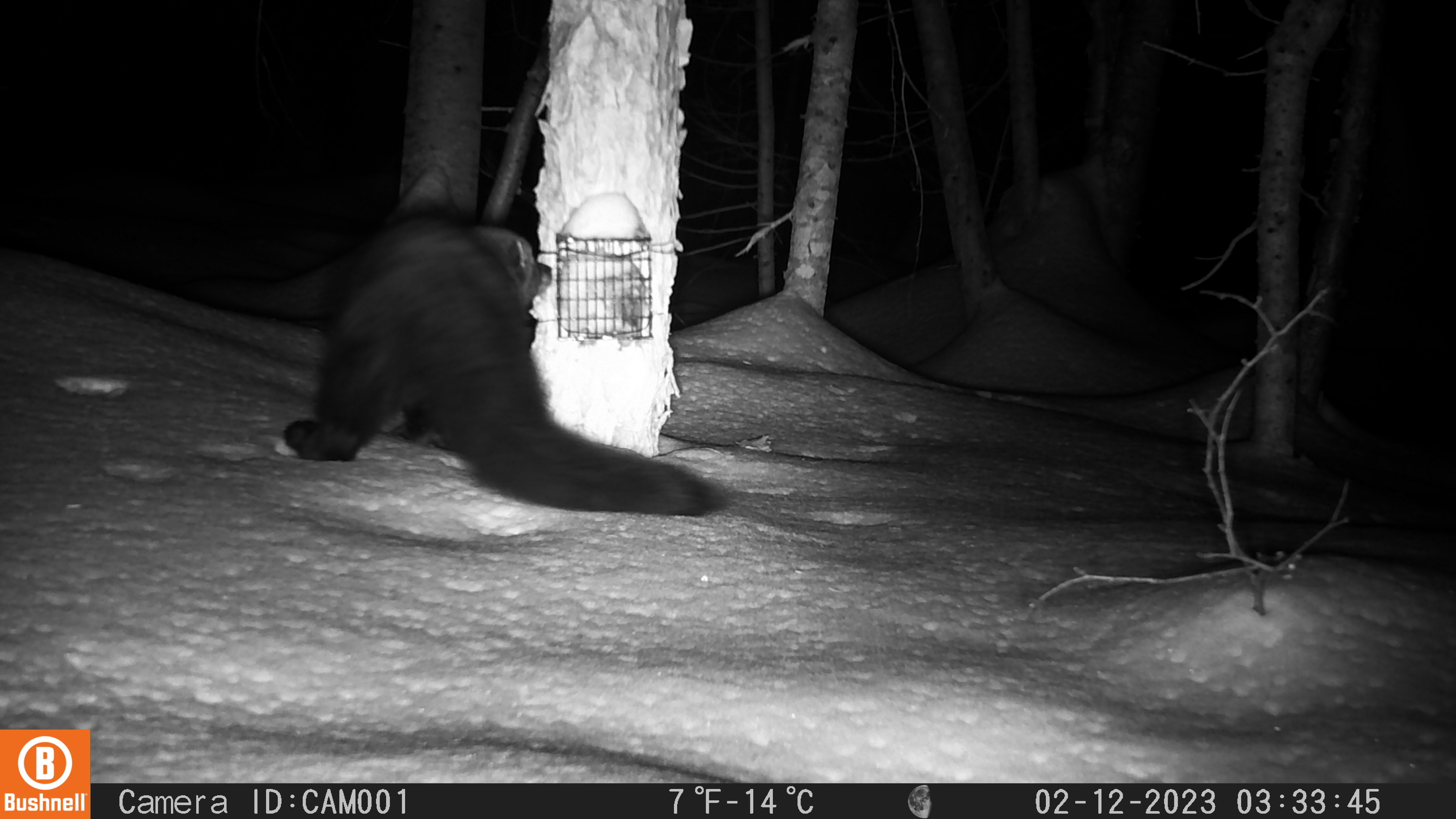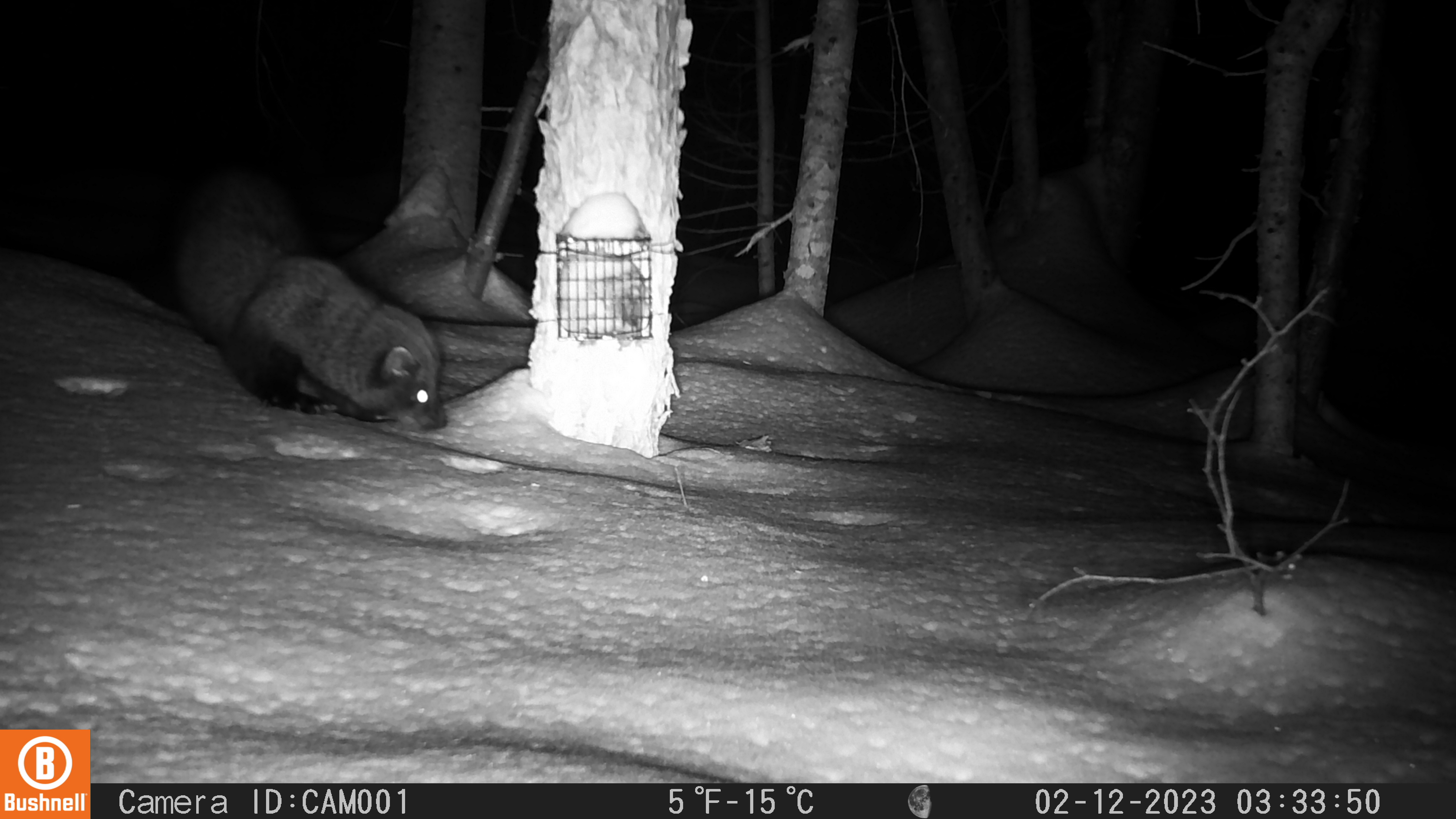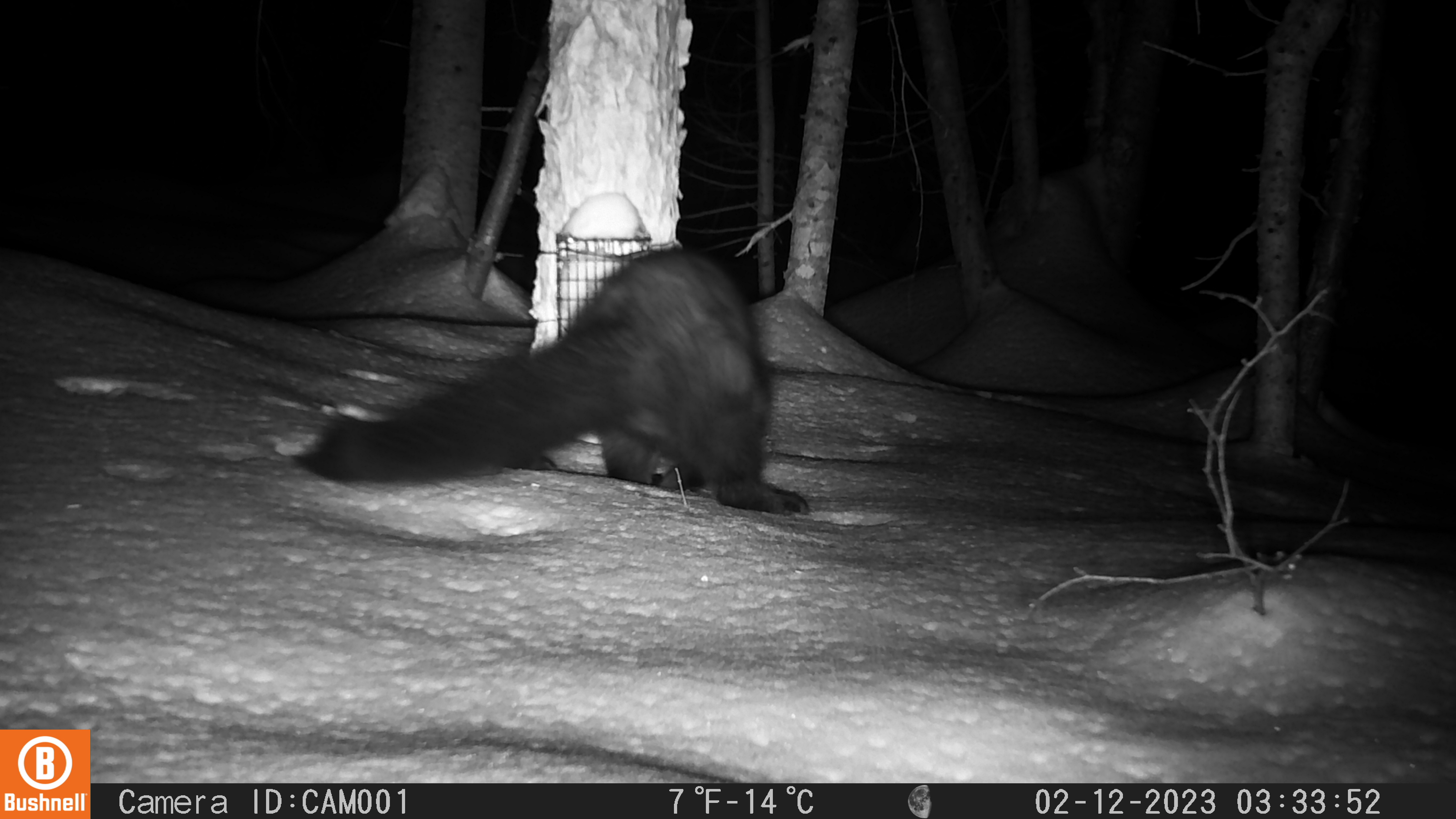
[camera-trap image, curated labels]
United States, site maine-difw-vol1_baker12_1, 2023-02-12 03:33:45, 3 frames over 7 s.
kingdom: Animalia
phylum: Chordata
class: Mammalia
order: Carnivora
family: Mustelidae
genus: Pekania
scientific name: Pekania pennanti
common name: fisher